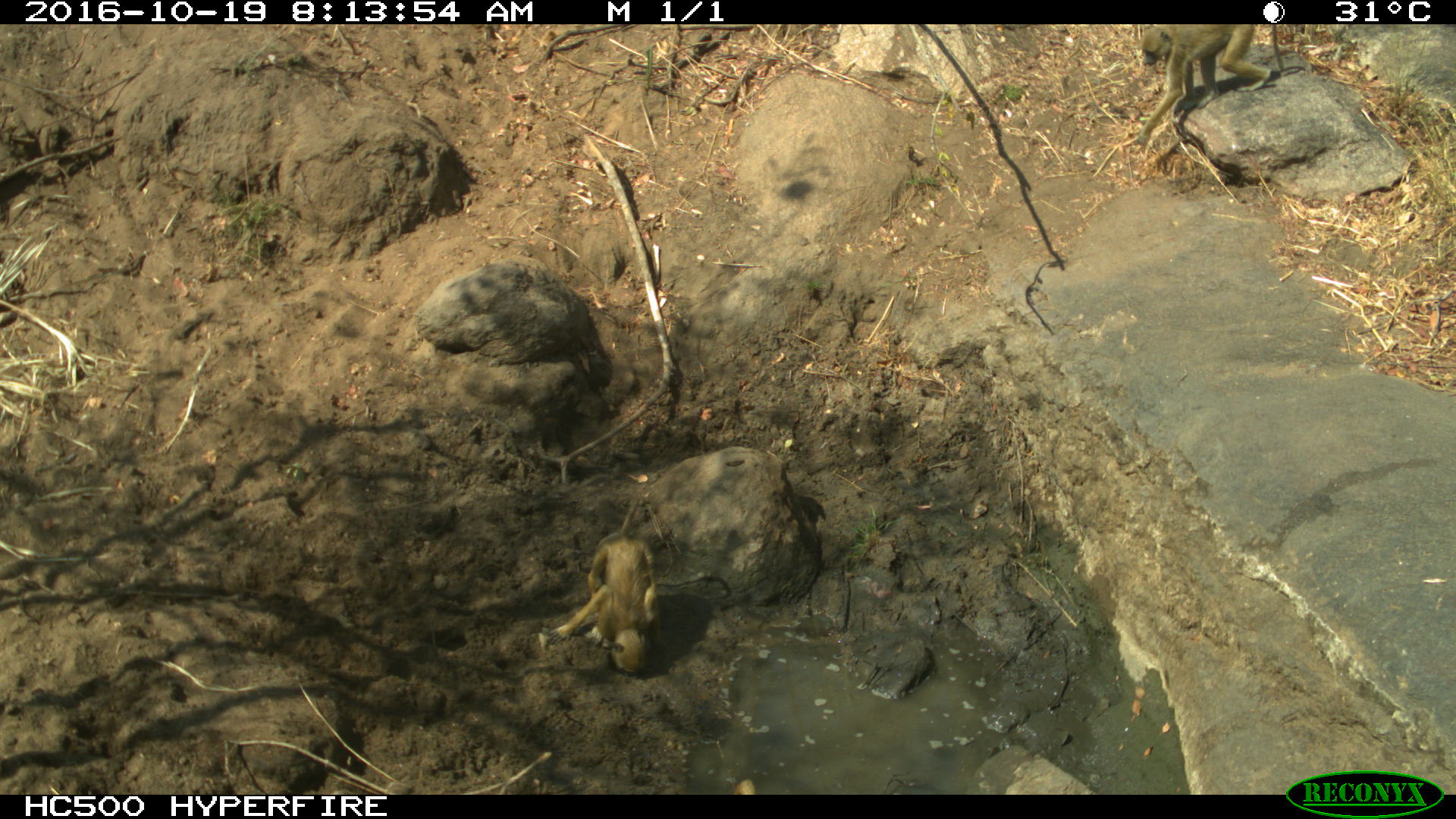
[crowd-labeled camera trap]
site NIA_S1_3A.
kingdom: Animalia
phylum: Chordata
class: Mammalia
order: Primates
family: Cercopithecidae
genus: Papio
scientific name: Papio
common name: baboon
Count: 2.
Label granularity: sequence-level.